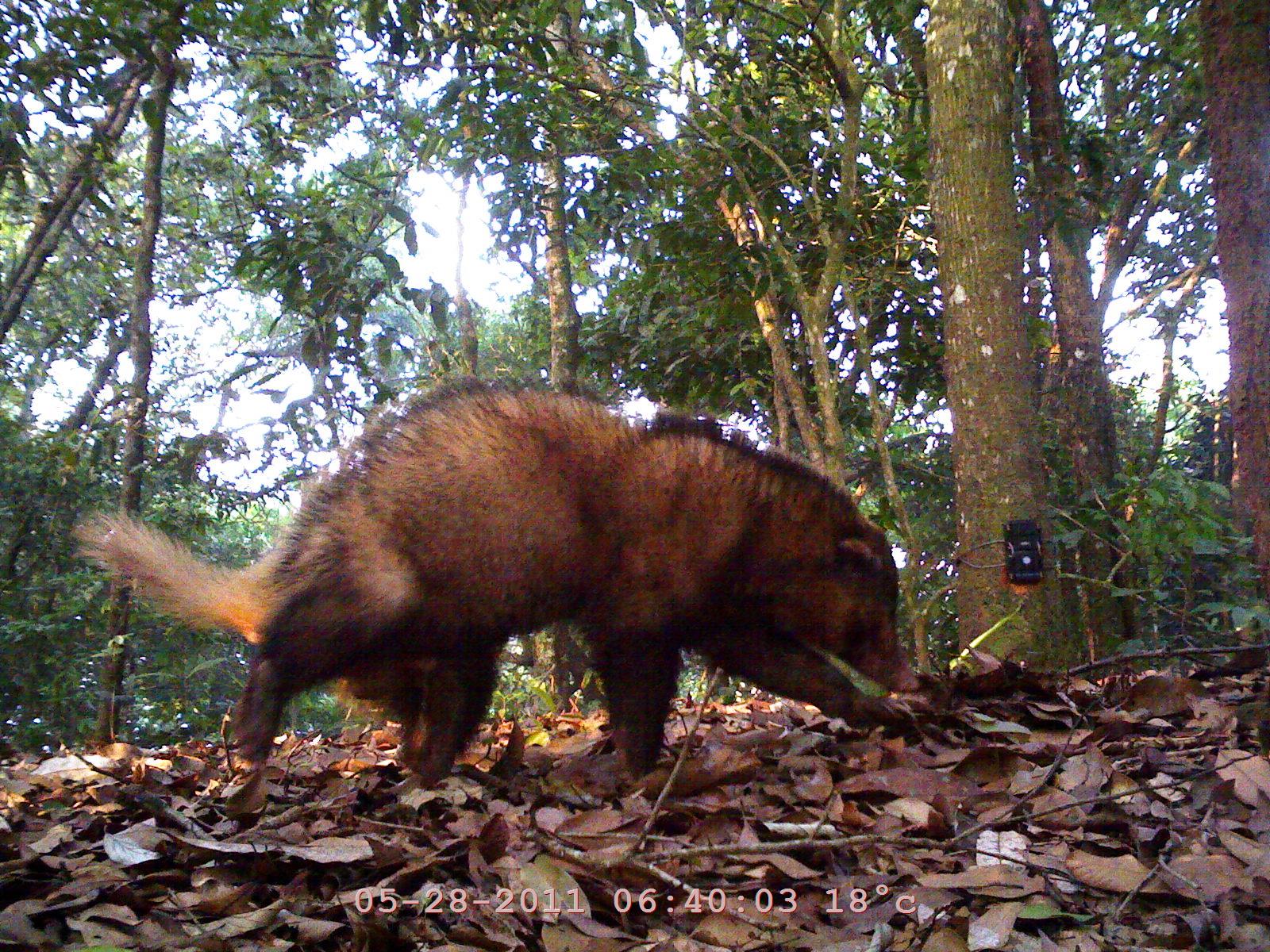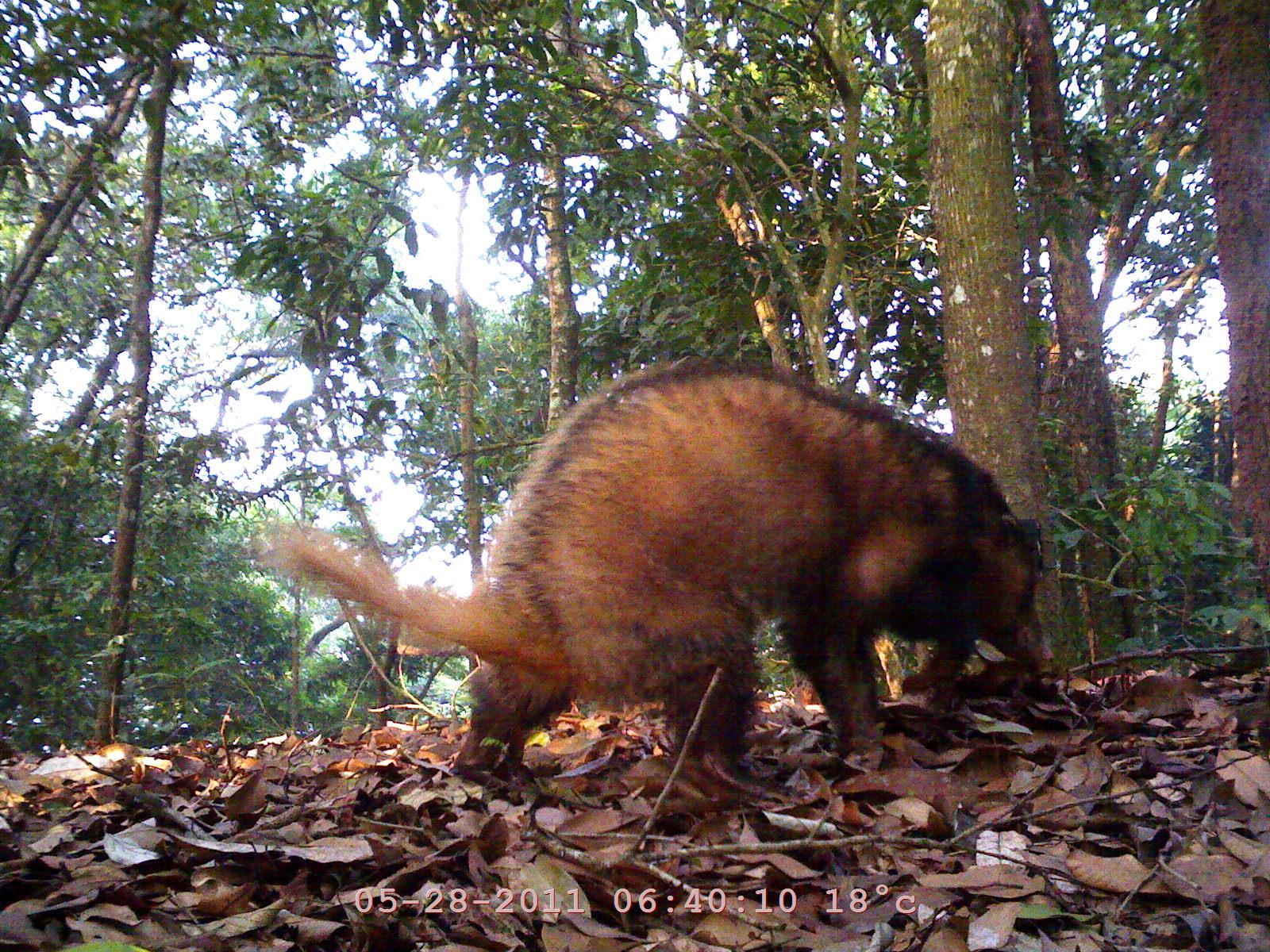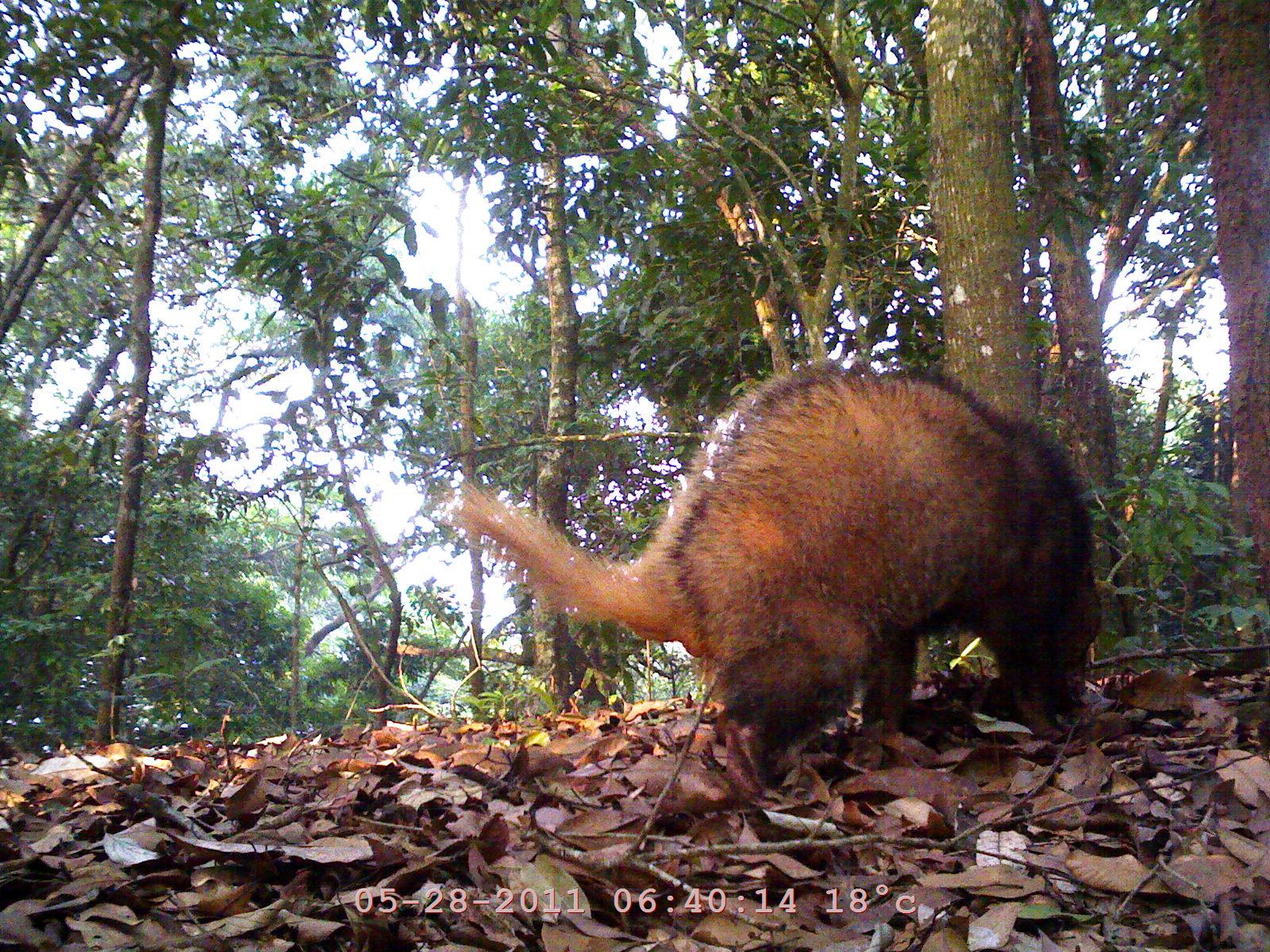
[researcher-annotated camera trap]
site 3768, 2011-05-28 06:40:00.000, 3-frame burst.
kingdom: Animalia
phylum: Chordata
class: Mammalia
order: Carnivora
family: Mustelidae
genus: Arctonyx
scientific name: Arctonyx collaris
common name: greater hog badger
Arctonyx collaris (greater hog badger), count 1.